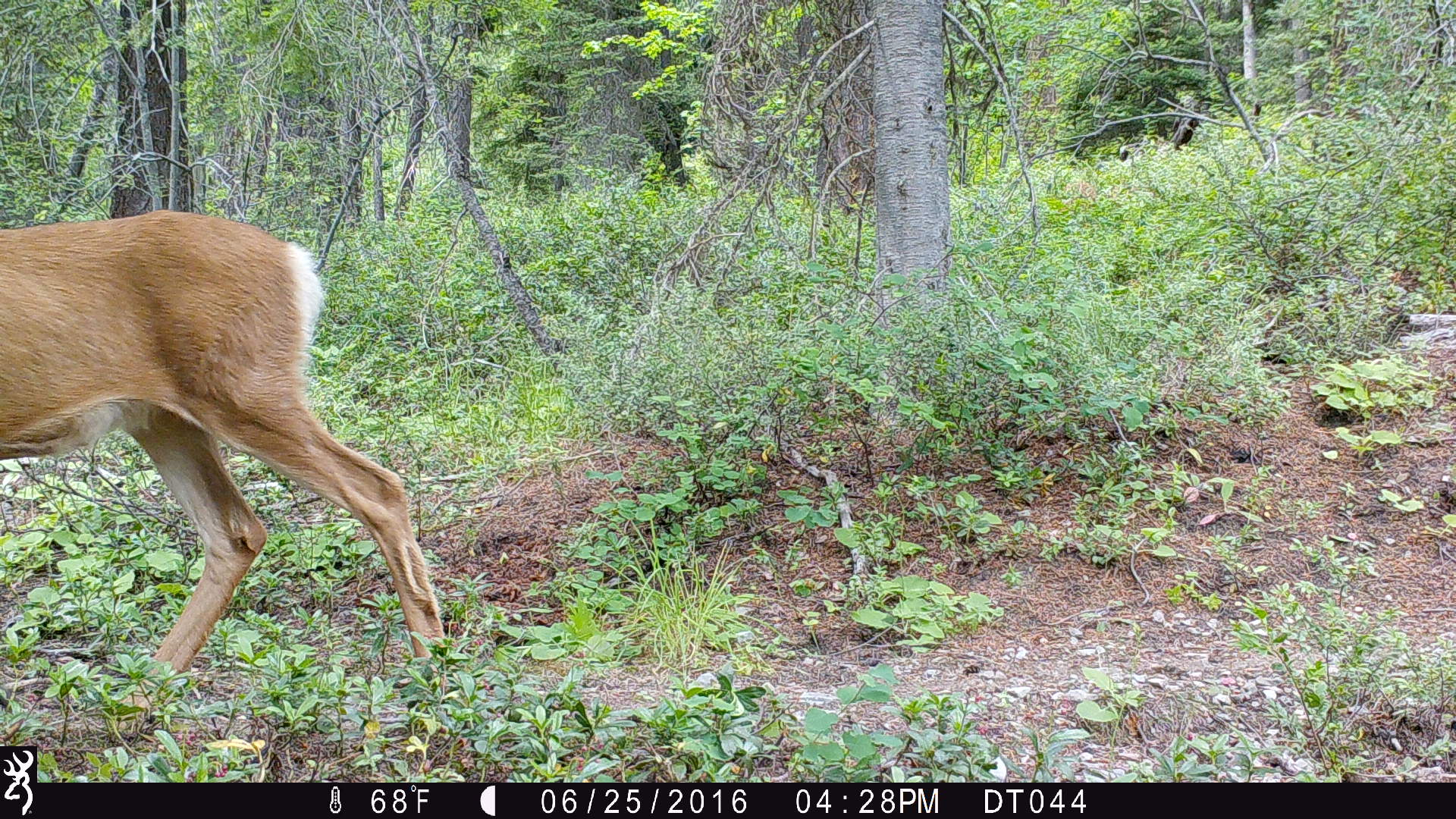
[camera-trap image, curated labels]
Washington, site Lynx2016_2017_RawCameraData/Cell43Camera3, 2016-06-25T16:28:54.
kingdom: Animalia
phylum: Chordata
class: Mammalia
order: Artiodactyla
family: Cervidae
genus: Odocoileus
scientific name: Odocoileus hemionus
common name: mule deer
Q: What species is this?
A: Odocoileus hemionus (mule deer).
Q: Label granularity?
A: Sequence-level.